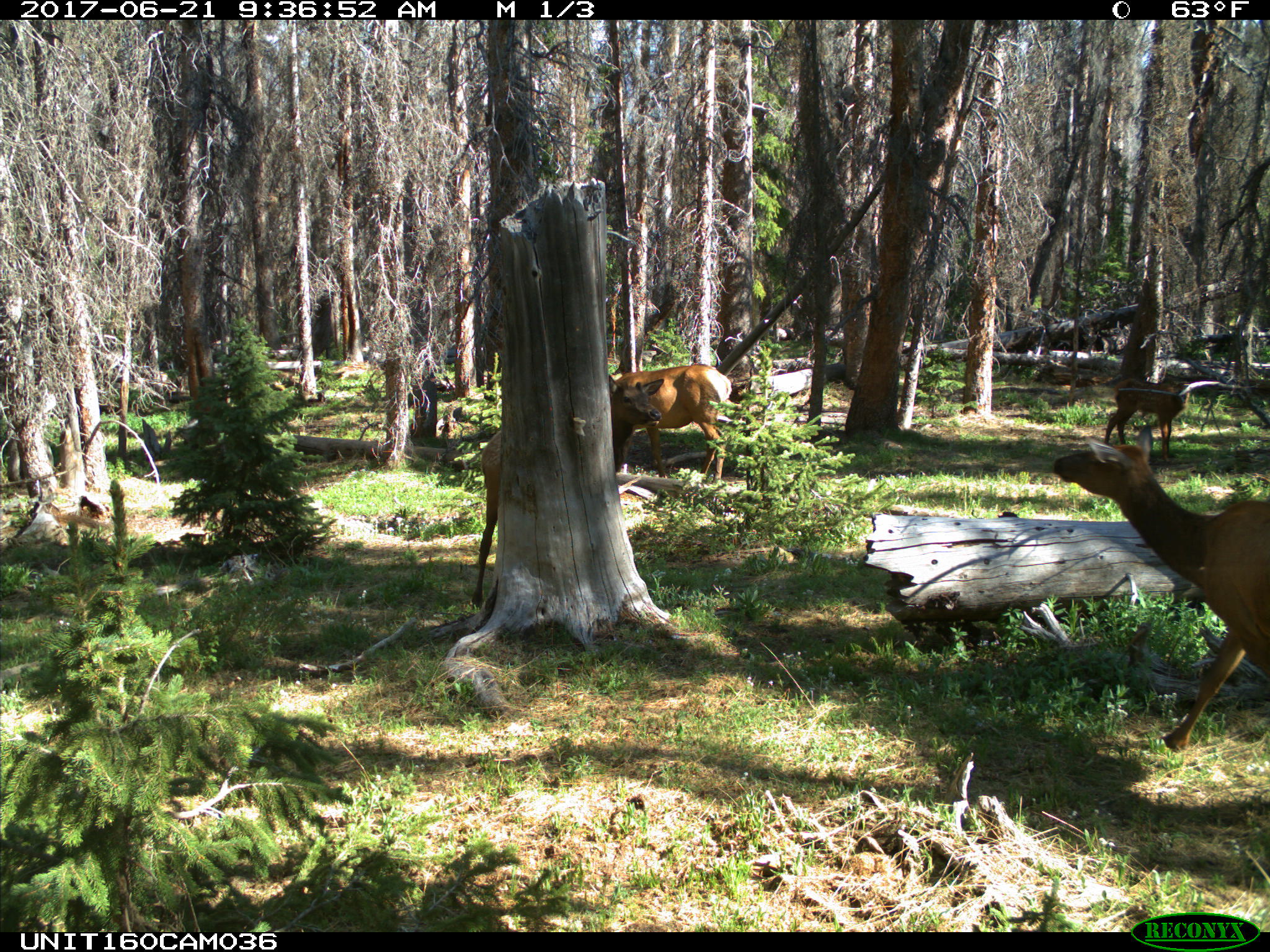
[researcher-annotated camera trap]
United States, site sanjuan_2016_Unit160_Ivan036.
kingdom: Animalia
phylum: Chordata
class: Mammalia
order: Artiodactyla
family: Cervidae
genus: Cervus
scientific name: Cervus elaphus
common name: red deer